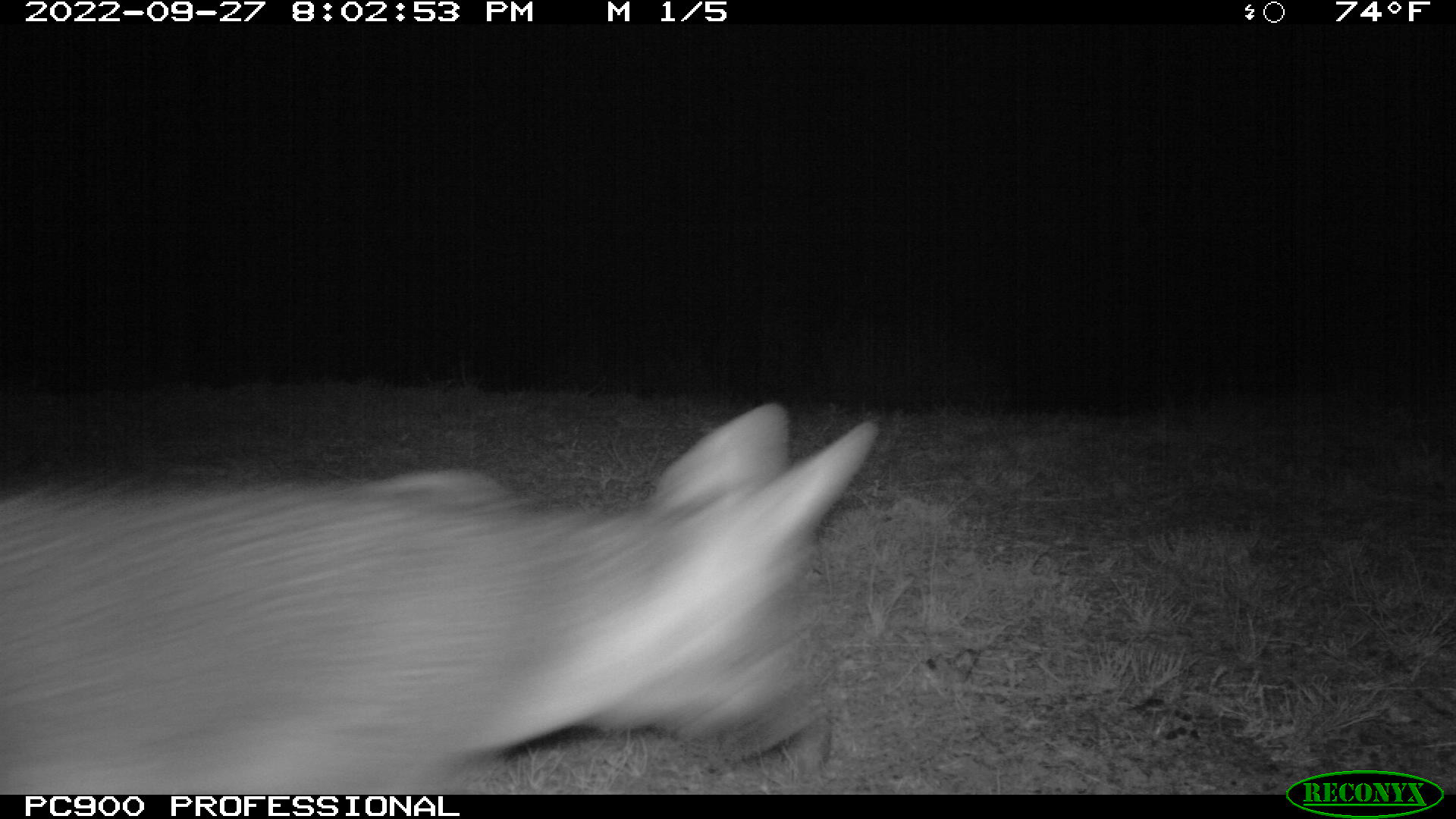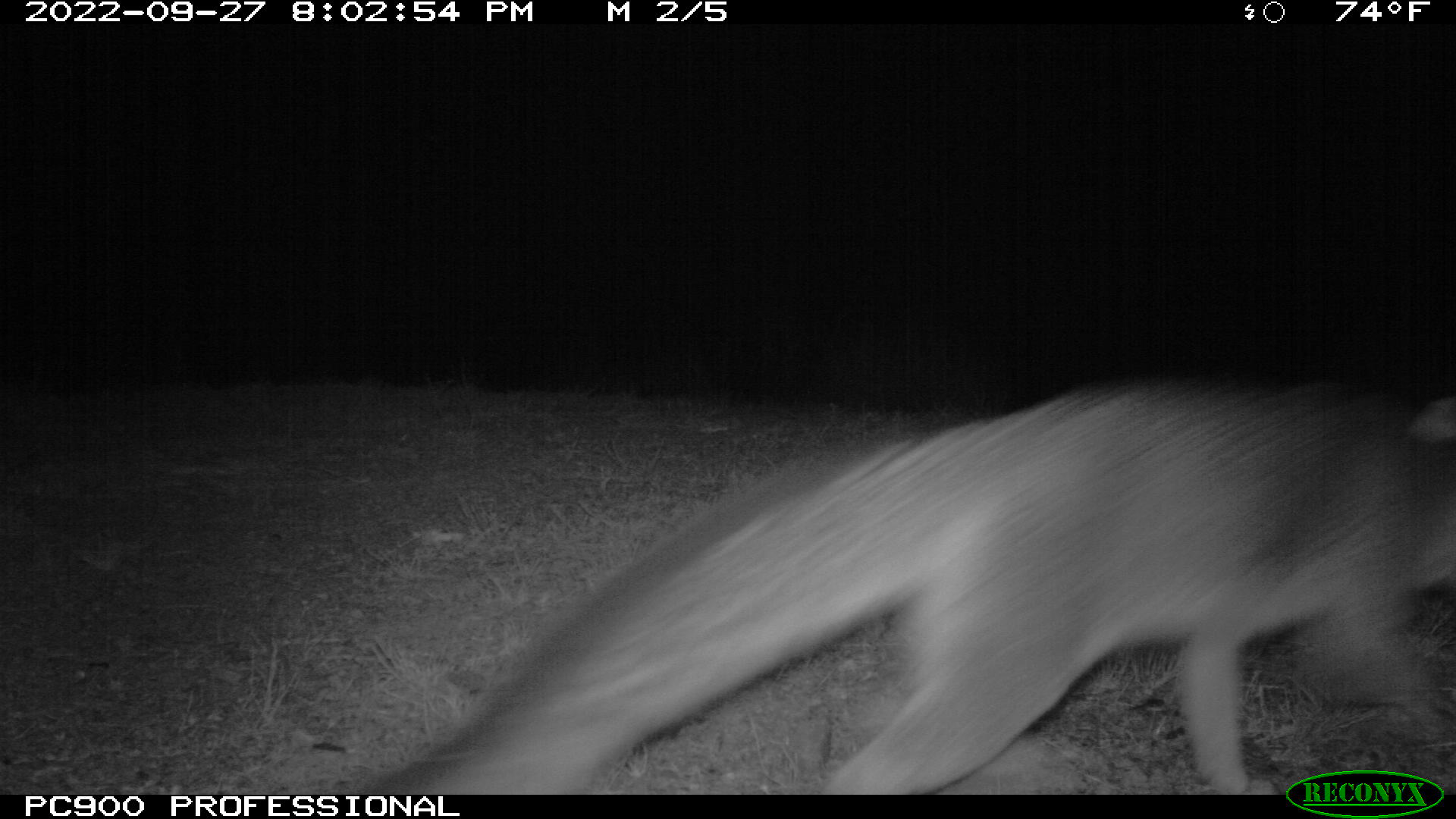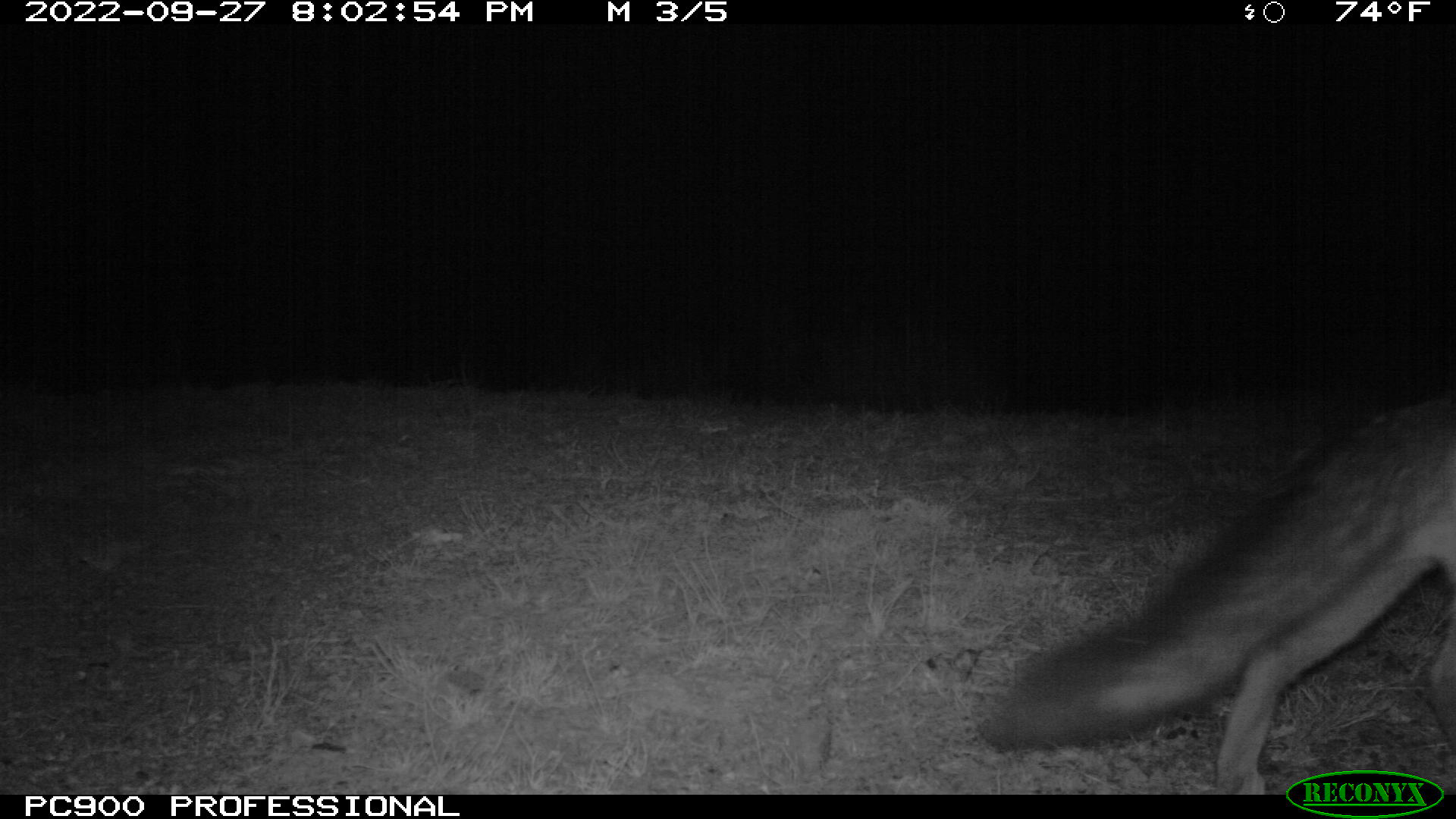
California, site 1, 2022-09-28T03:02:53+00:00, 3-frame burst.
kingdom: Animalia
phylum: Chordata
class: Mammalia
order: Carnivora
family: Canidae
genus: Urocyon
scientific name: Urocyon cinereoargenteus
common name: gray fox